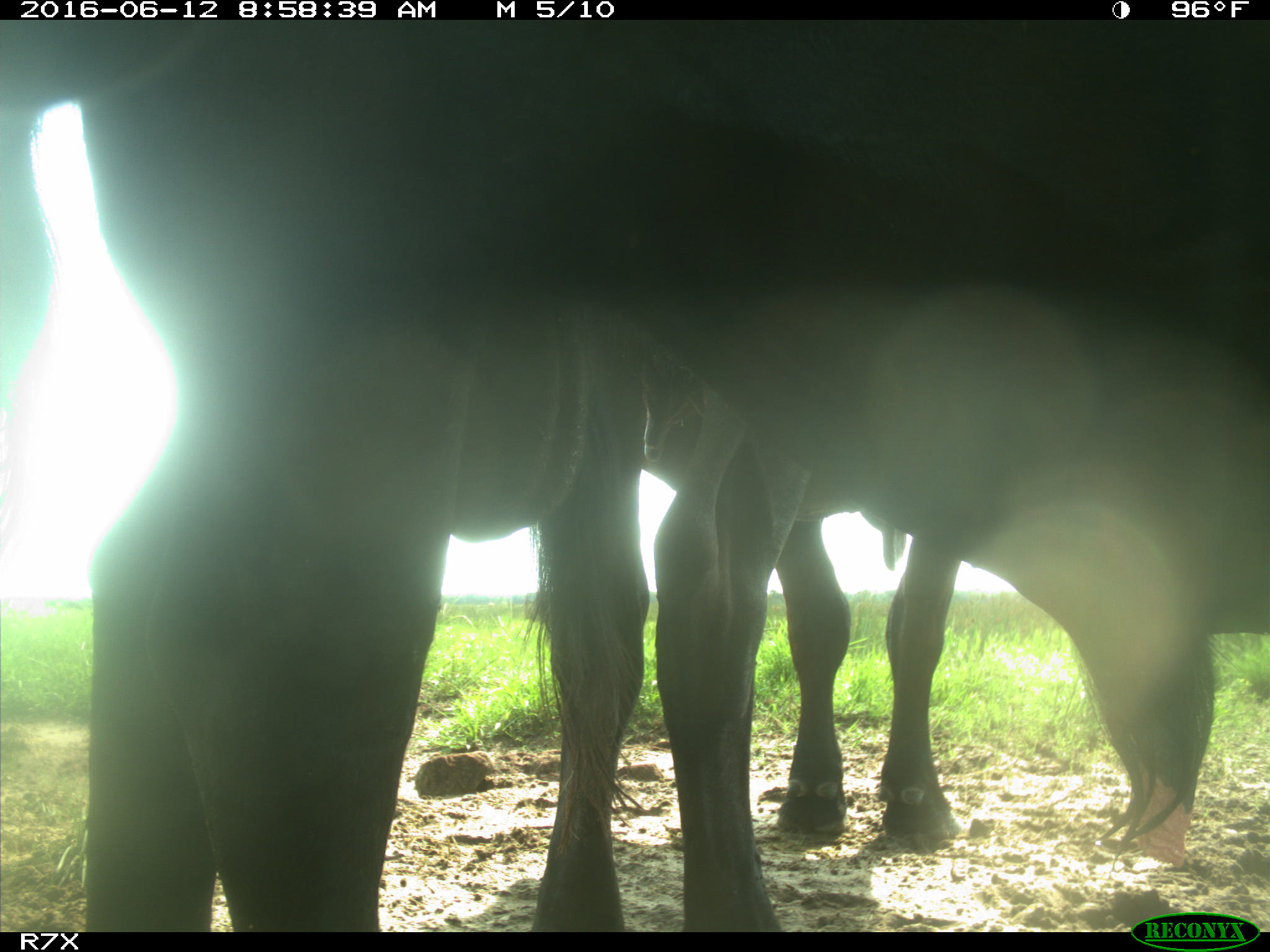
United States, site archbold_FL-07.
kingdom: Animalia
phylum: Chordata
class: Mammalia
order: Artiodactyla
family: Bovidae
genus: Bos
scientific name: Bos taurus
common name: domestic cow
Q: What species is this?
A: Bos taurus (domestic cow).